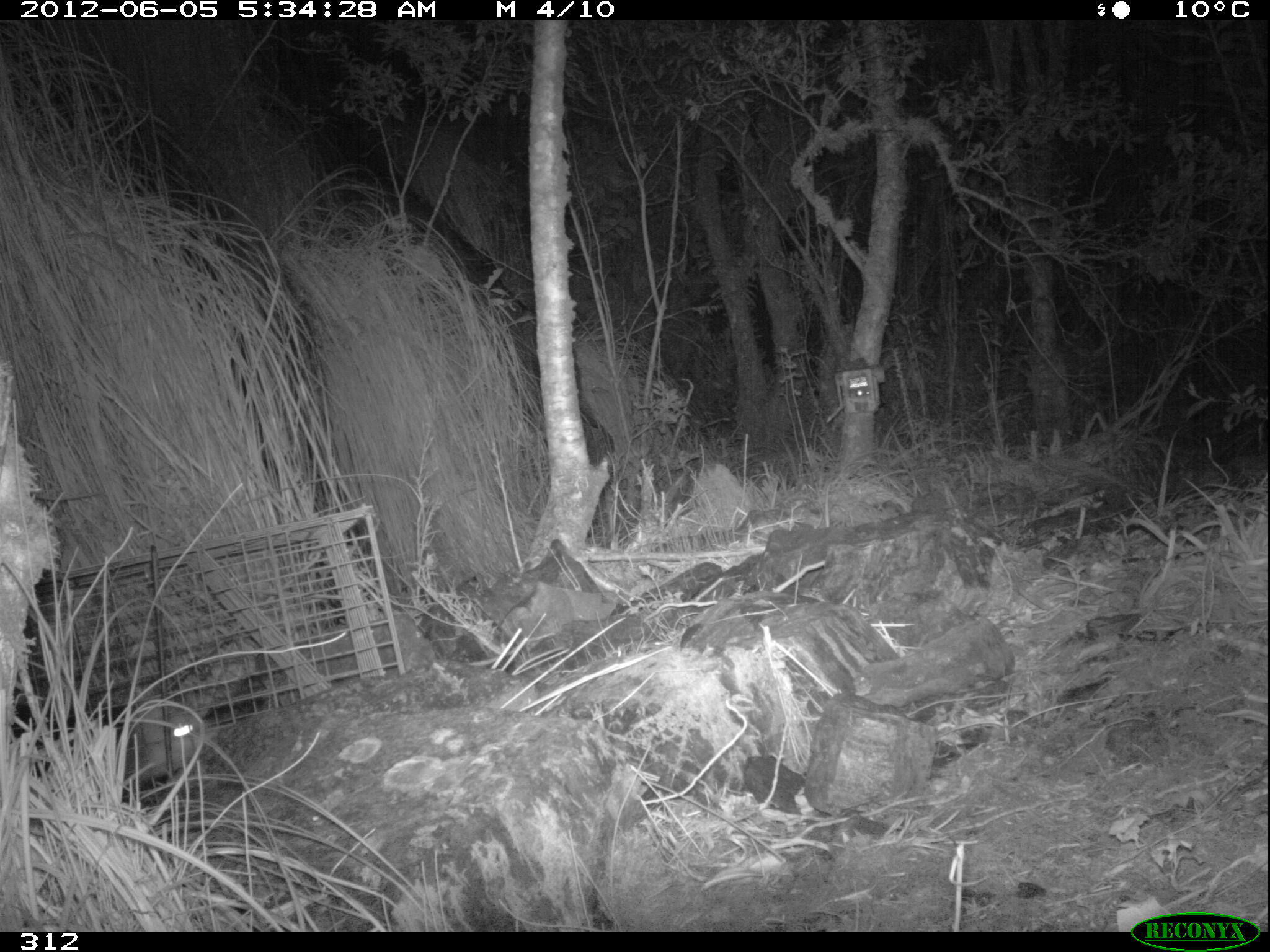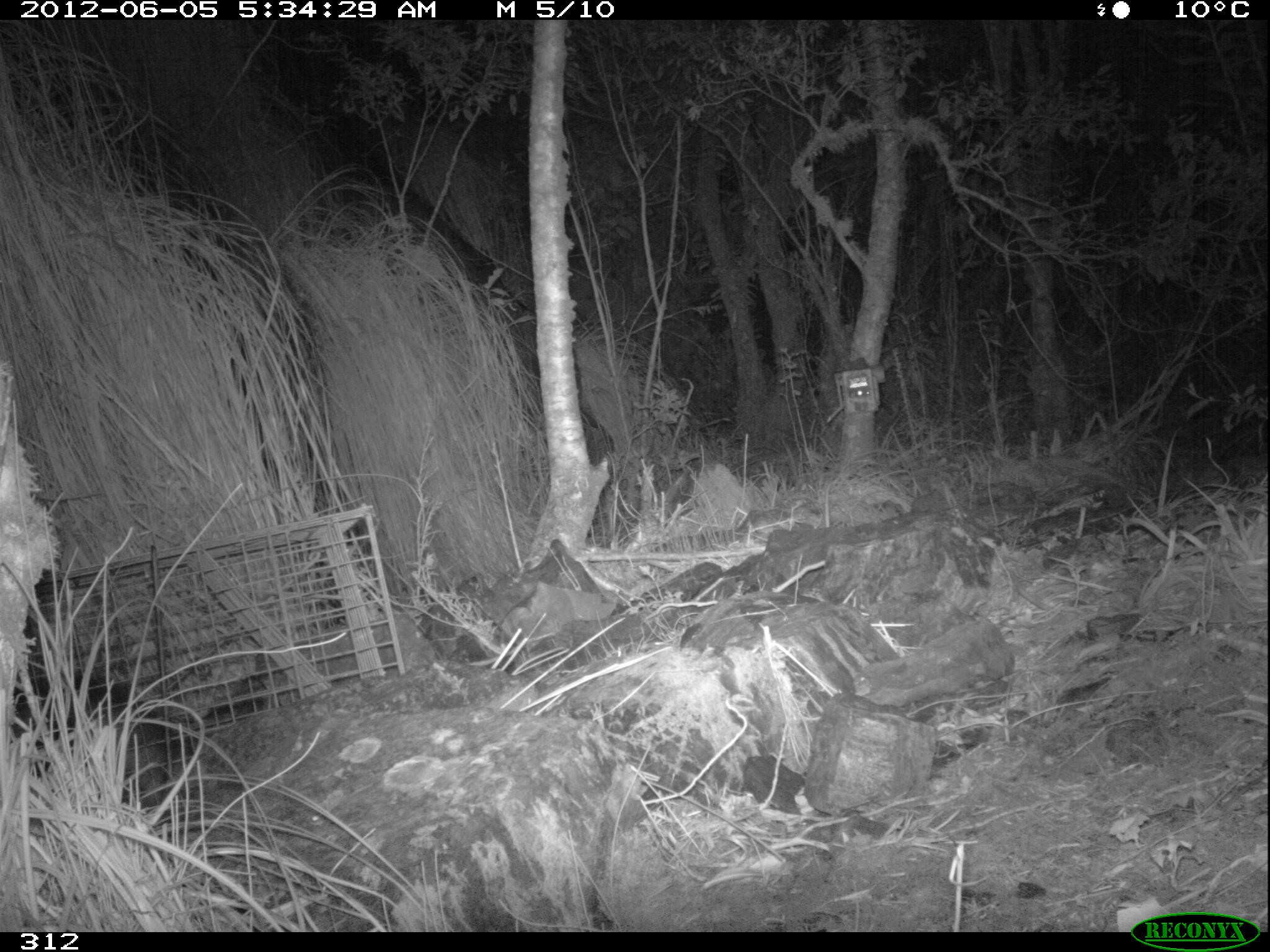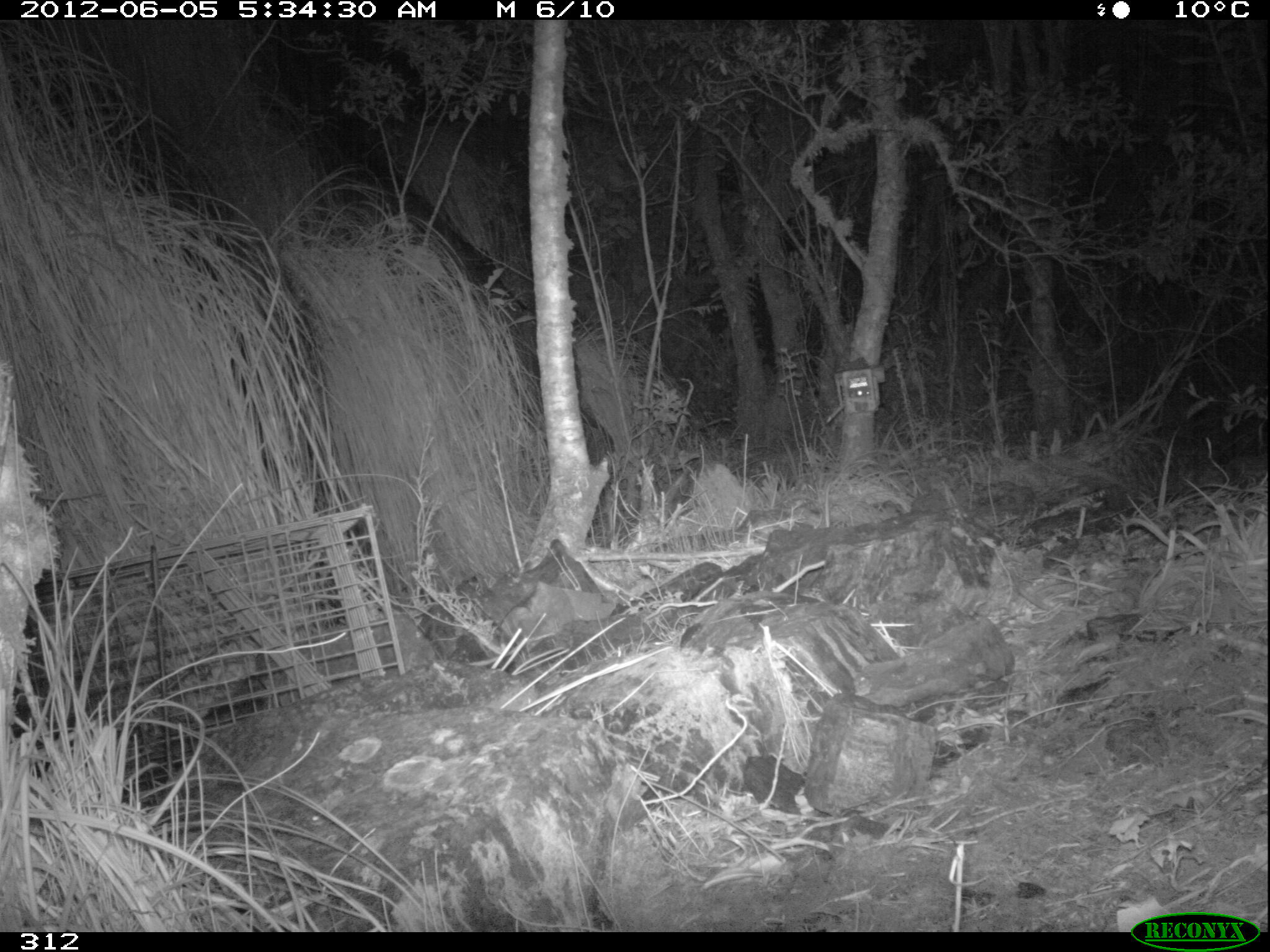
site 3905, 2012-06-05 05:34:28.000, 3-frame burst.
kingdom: Animalia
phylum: Chordata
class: Mammalia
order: Didelphimorphia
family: Didelphidae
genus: Didelphis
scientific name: Didelphis pernigra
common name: andean white-eared opossum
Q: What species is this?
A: Didelphis pernigra (andean white-eared opossum).